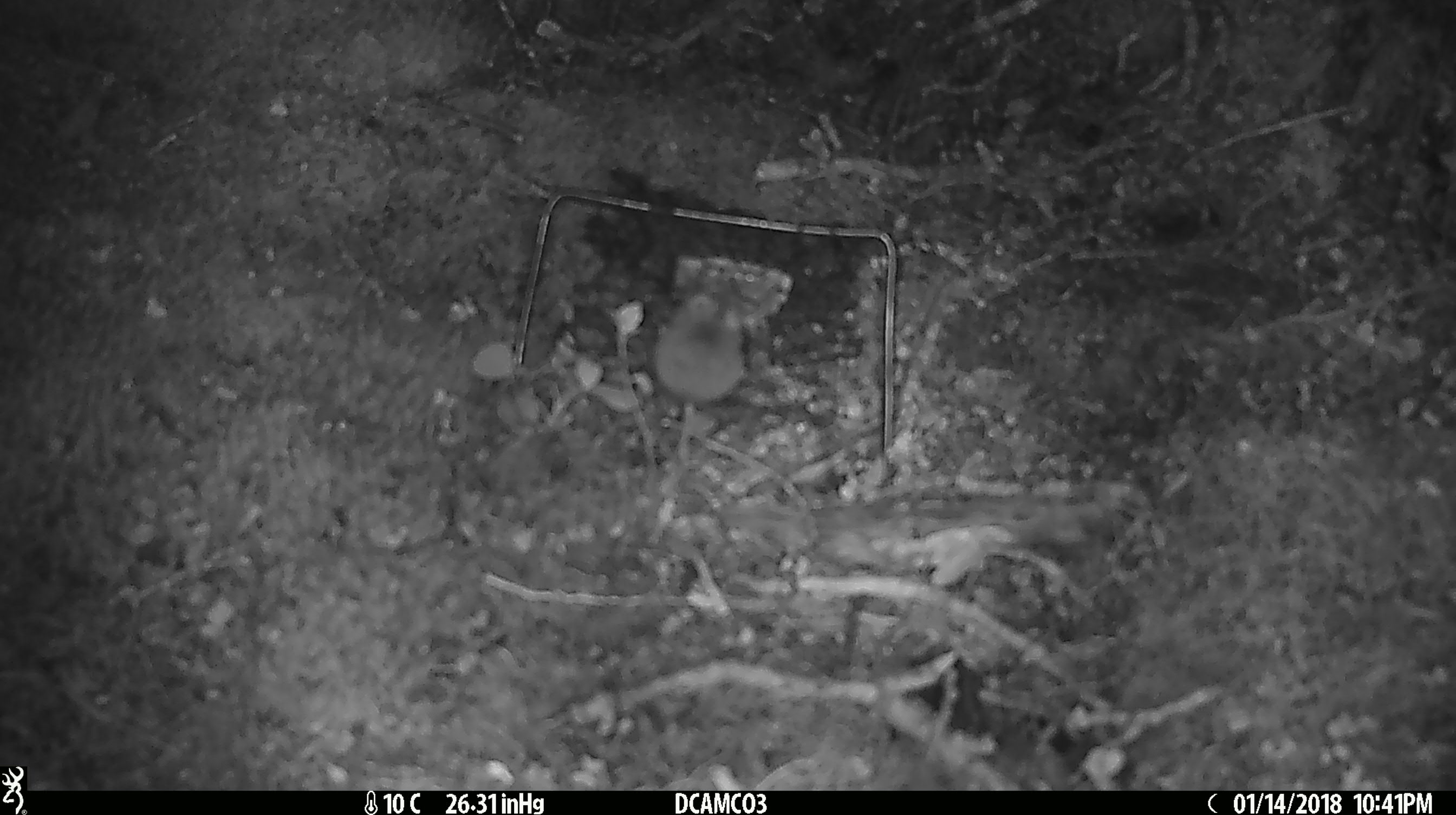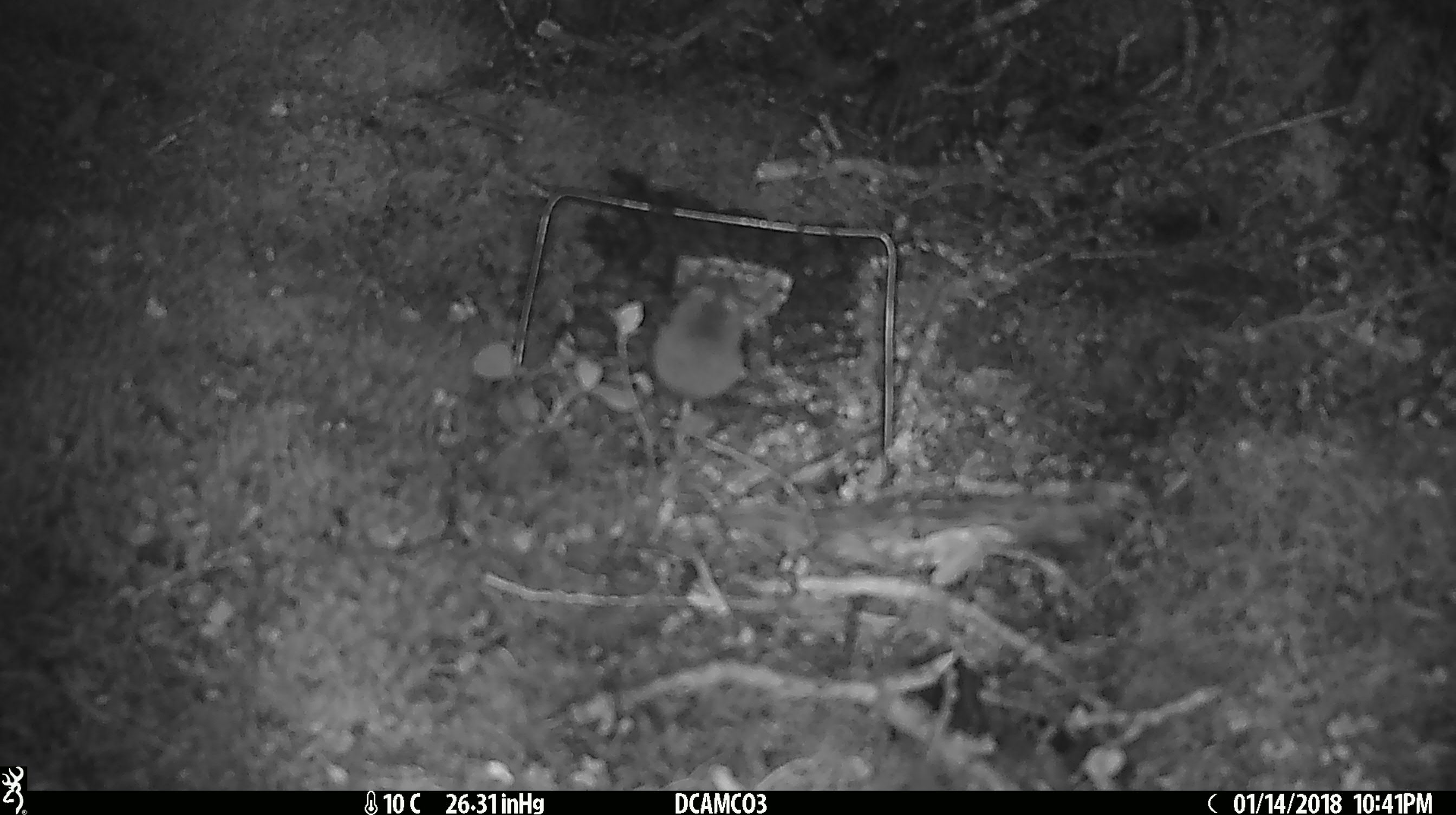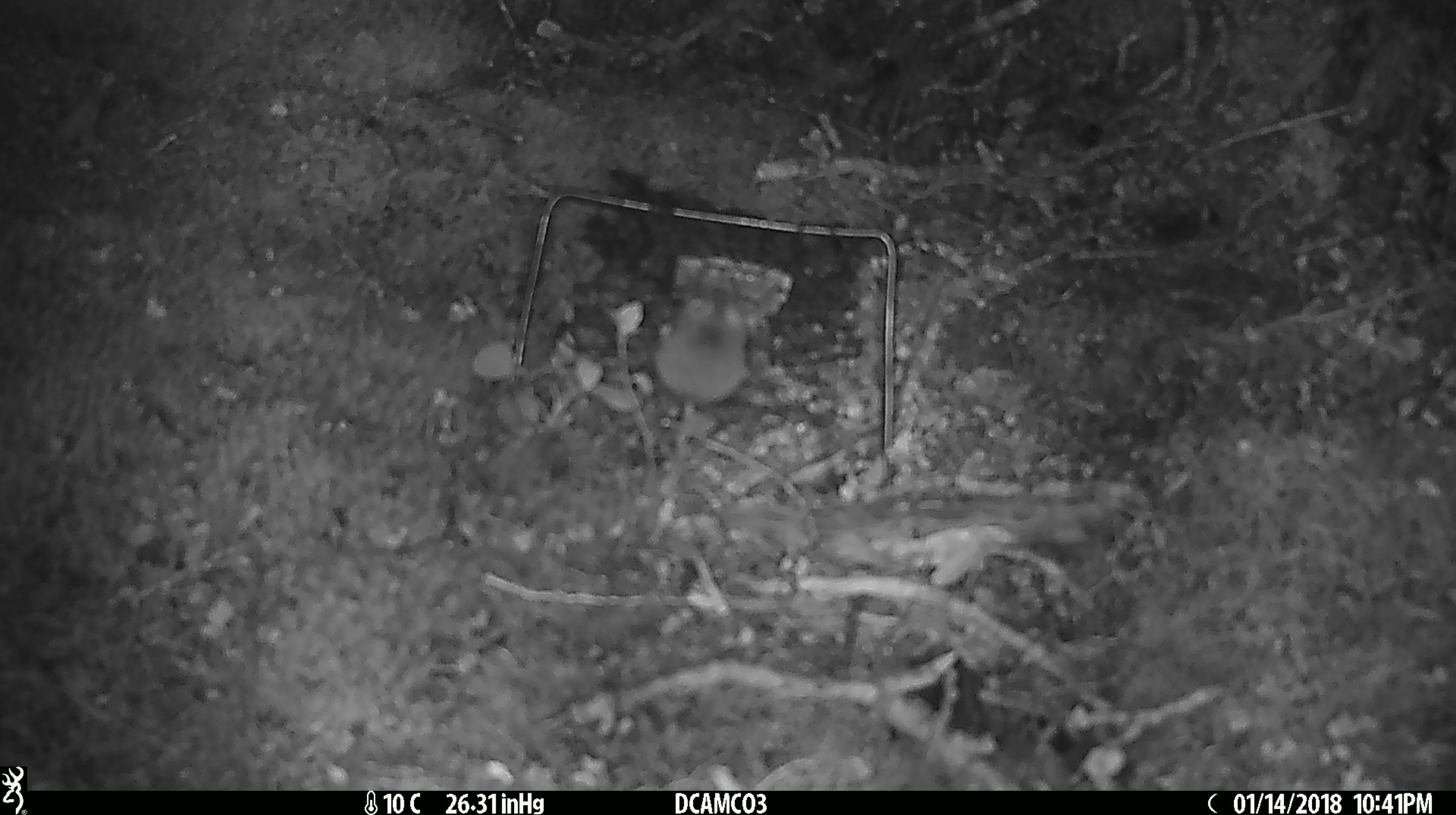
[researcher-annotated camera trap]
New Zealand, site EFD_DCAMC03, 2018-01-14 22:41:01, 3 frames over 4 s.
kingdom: Animalia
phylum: Chordata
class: Mammalia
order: Rodentia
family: Muridae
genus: Mus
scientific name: Mus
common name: mouse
Mouse (Mus).